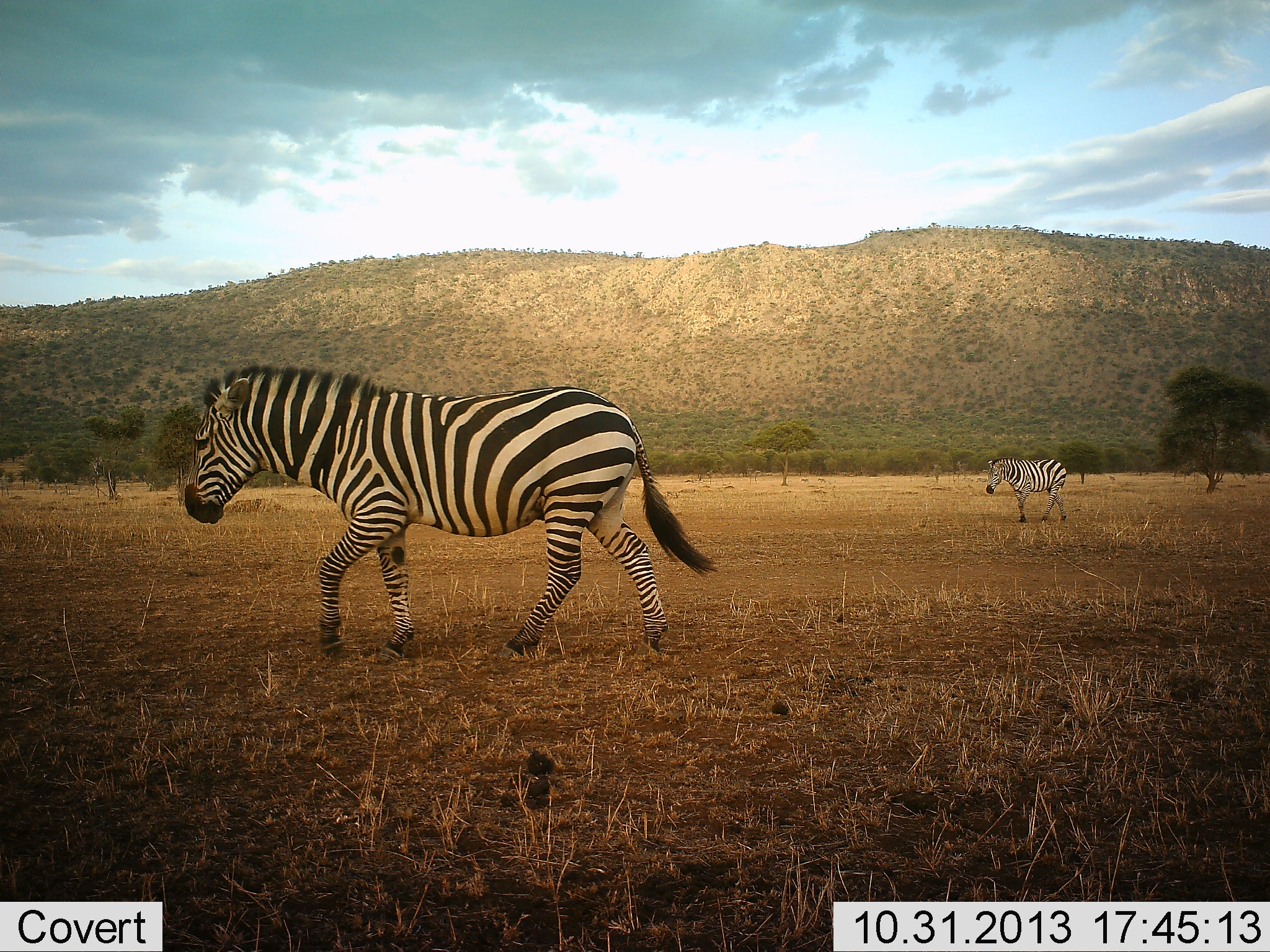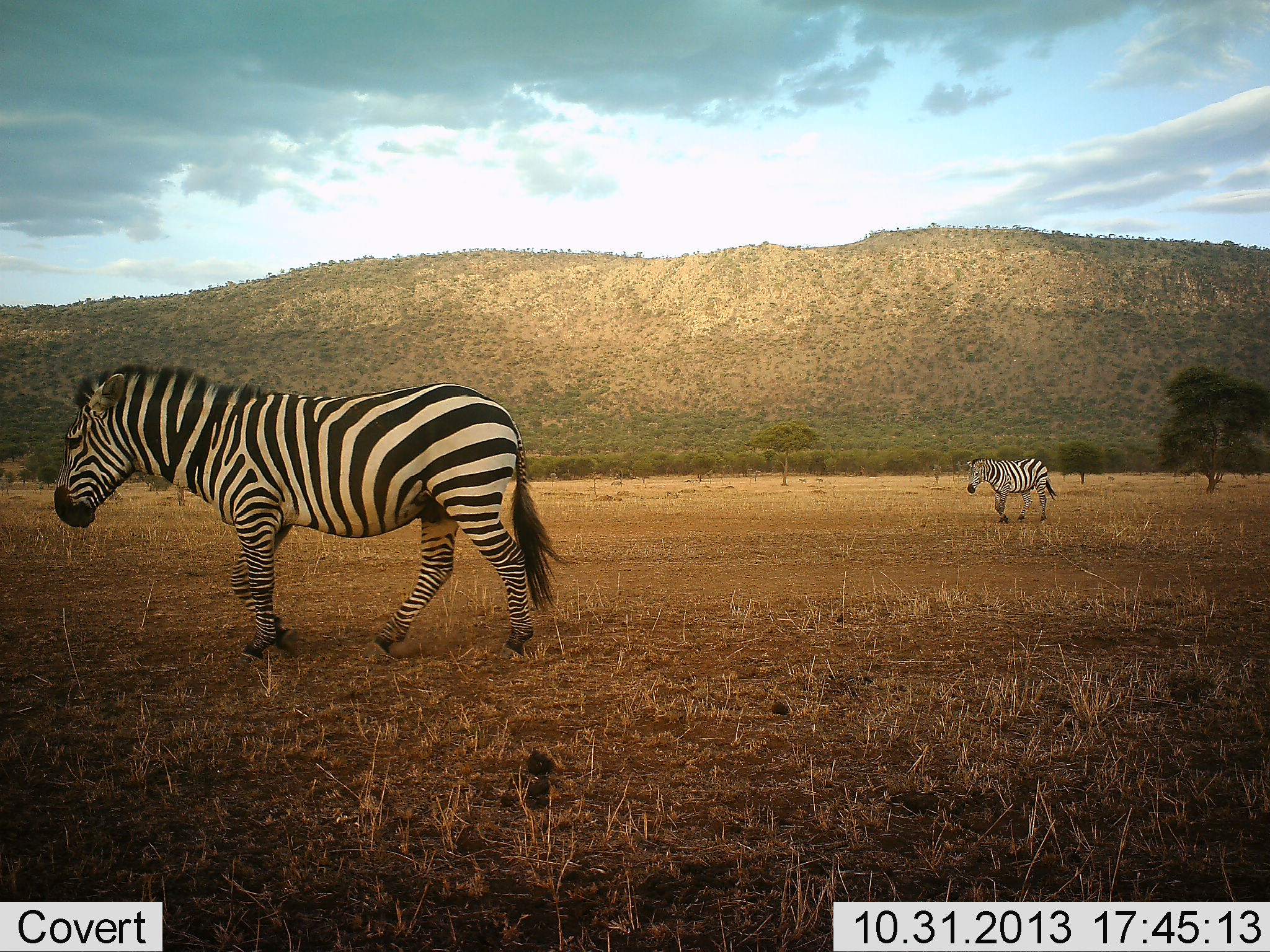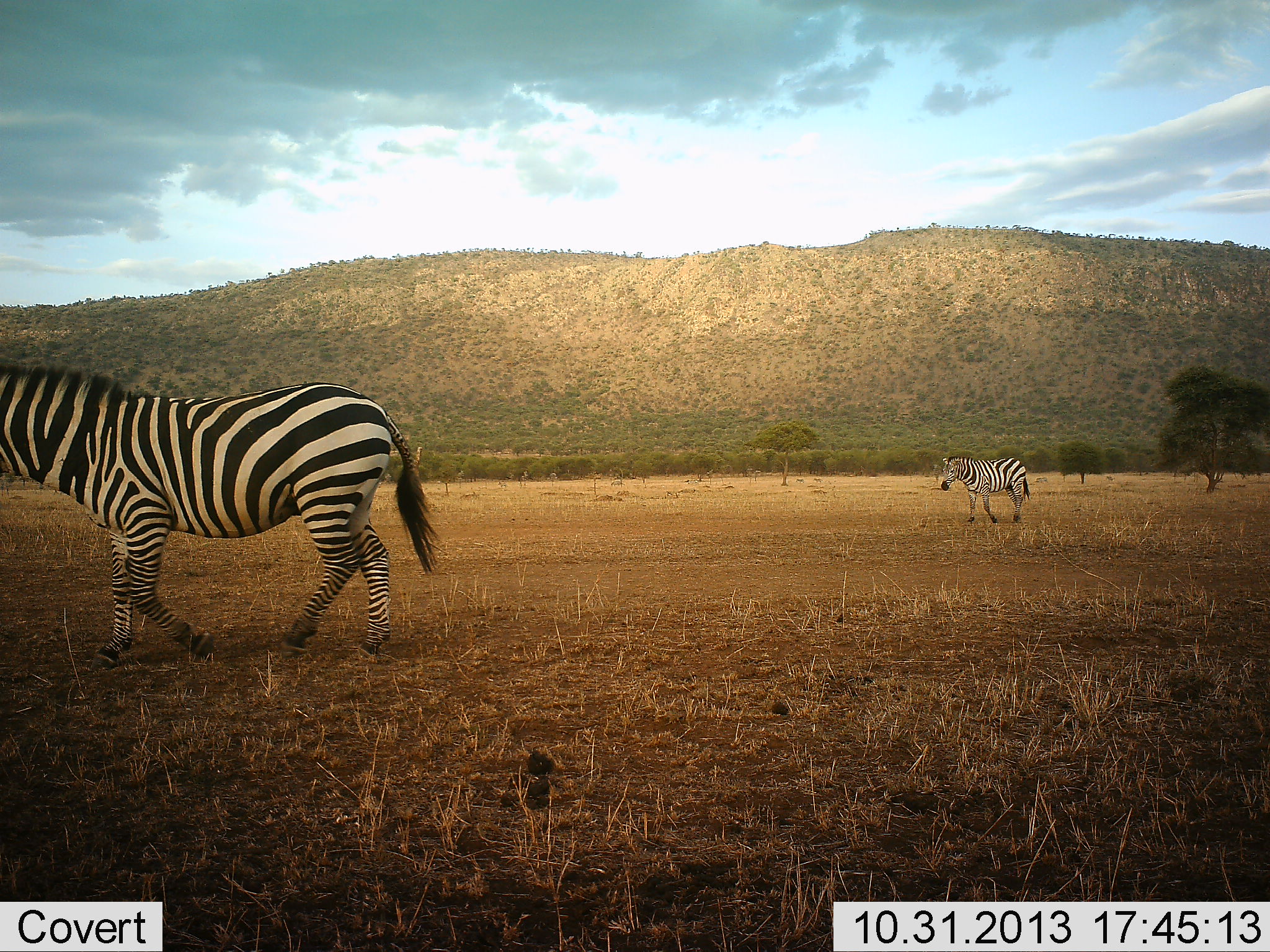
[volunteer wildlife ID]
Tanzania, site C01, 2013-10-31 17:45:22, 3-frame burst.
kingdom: Animalia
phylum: Chordata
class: Mammalia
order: Perissodactyla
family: Equidae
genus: Equus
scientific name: Equus quagga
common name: plains zebra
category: zebra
Zebra (plains zebra) (Equus quagga), count 2. Behavior (volunteer vote fractions): standing 0%, resting 0%, moving 100%, interacting 0%. Young present (vote fraction): 0%. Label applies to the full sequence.